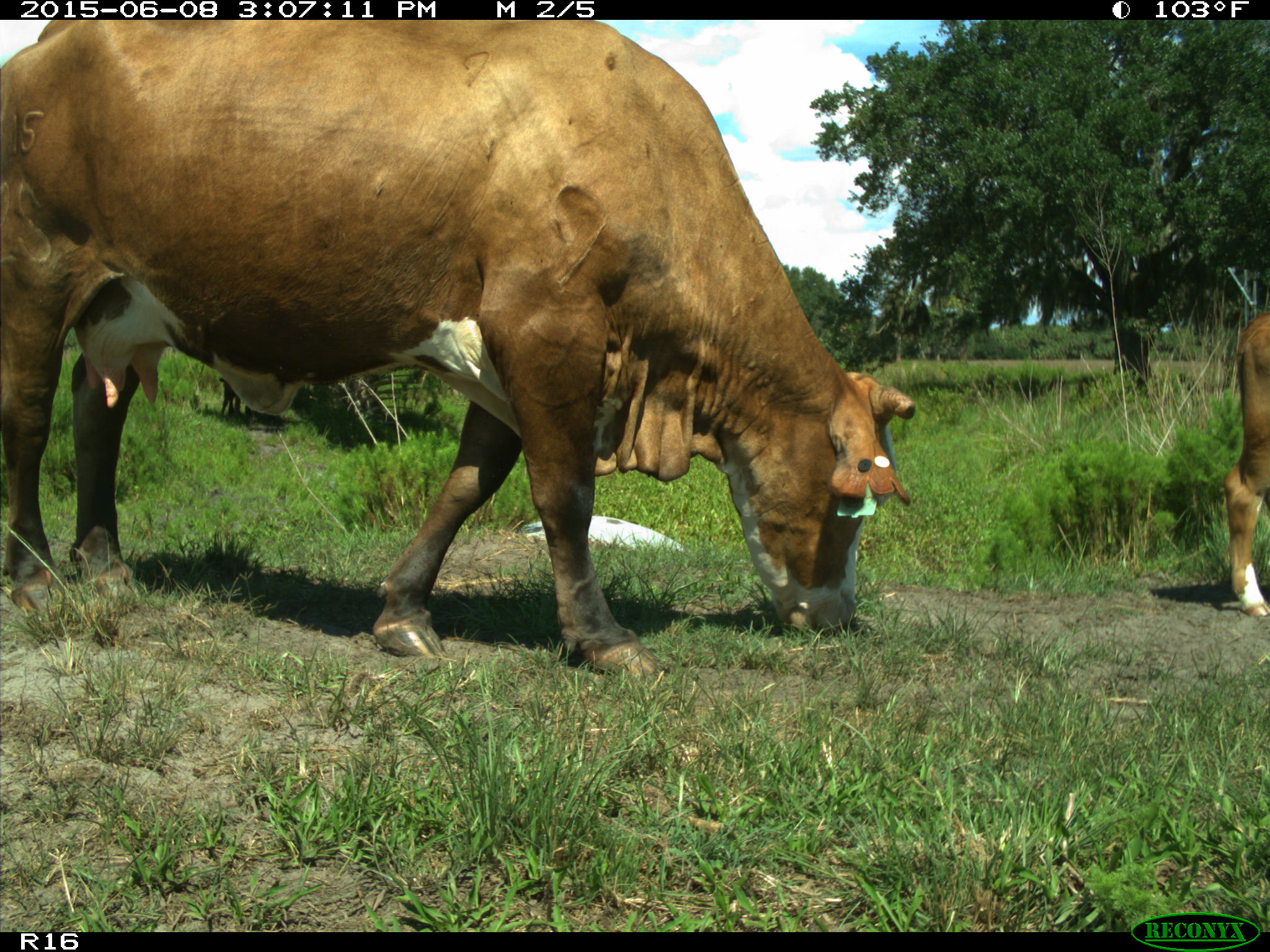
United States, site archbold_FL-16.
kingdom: Animalia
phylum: Chordata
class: Mammalia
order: Artiodactyla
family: Bovidae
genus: Bos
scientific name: Bos taurus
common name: domestic cow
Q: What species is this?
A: Bos taurus (domestic cow).